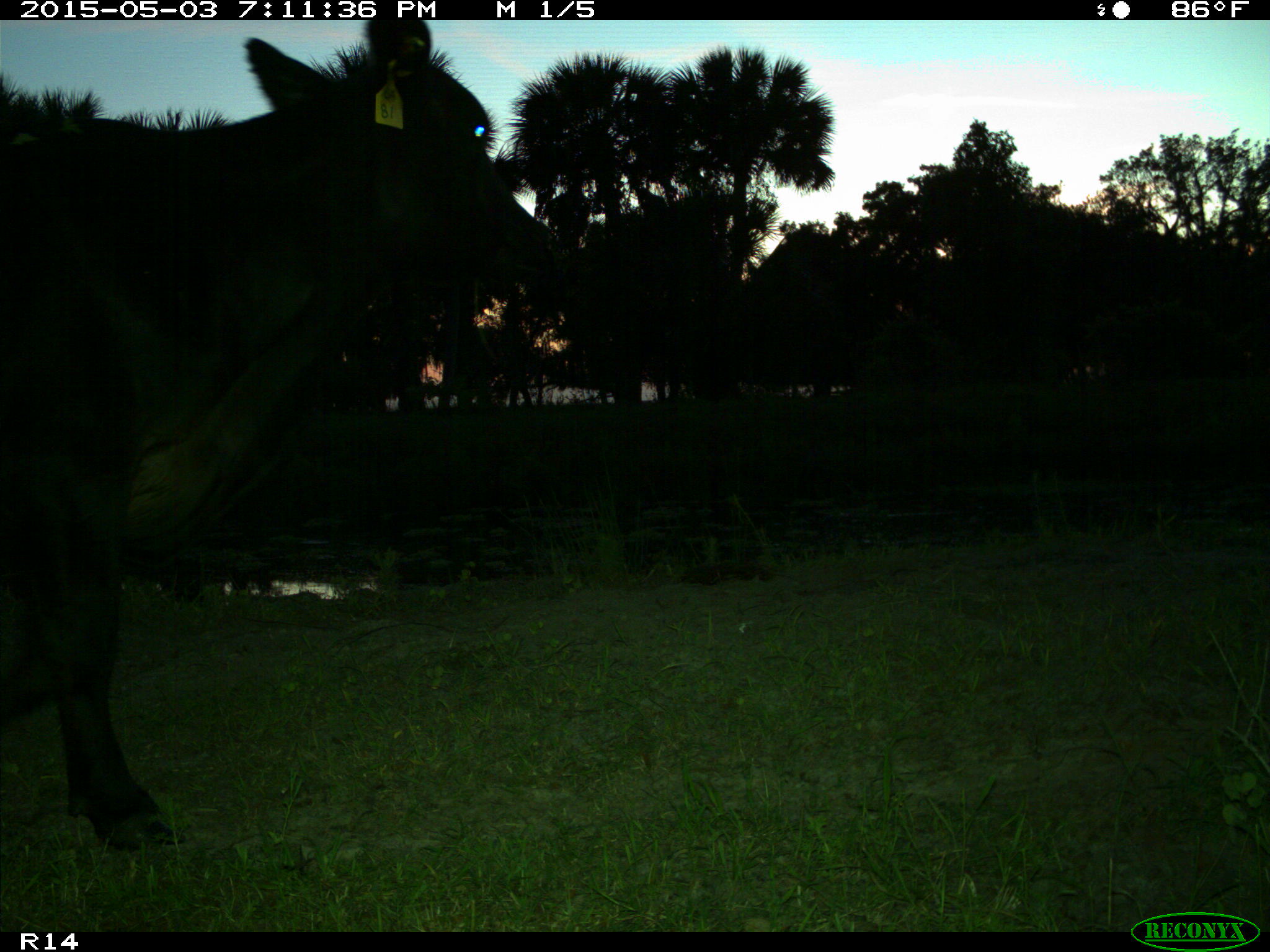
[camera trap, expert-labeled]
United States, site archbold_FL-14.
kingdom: Animalia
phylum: Chordata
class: Mammalia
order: Artiodactyla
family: Suidae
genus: Sus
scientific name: Sus scrofa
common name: wild boar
Sus scrofa (wild boar).